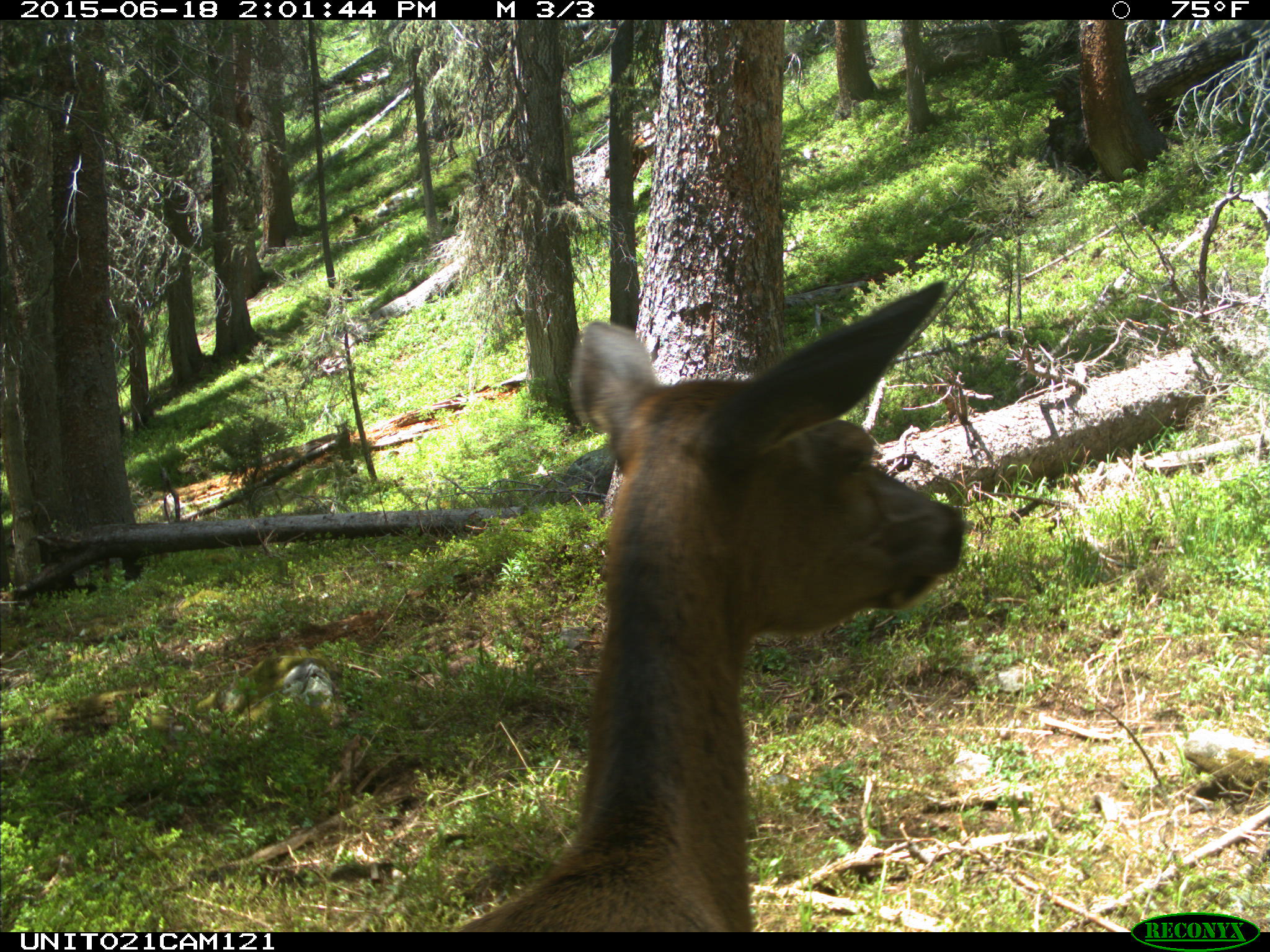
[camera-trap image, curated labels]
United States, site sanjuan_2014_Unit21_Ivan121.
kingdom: Animalia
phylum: Chordata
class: Mammalia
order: Artiodactyla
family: Cervidae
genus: Cervus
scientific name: Cervus elaphus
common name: red deer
Cervus elaphus (red deer).